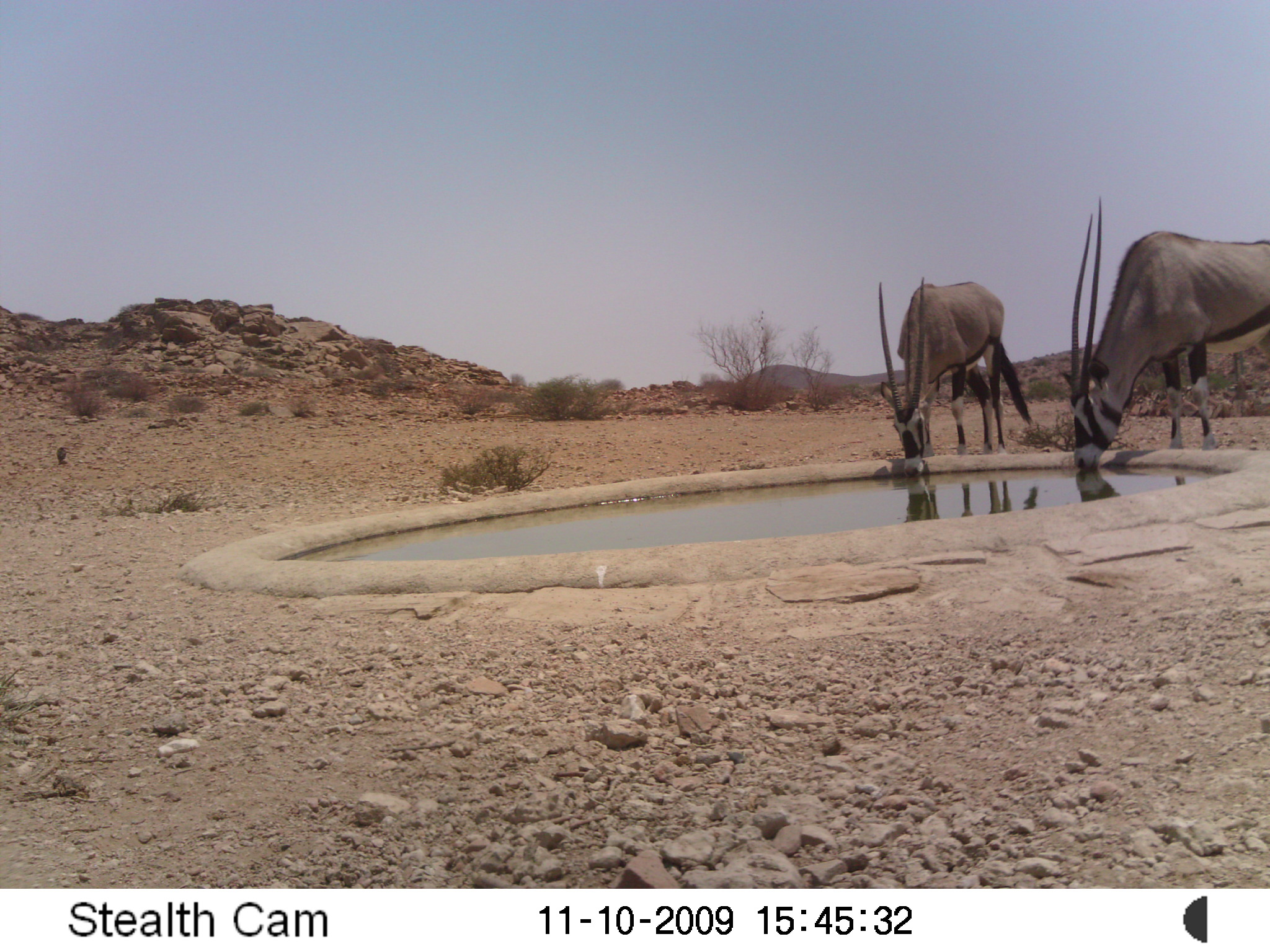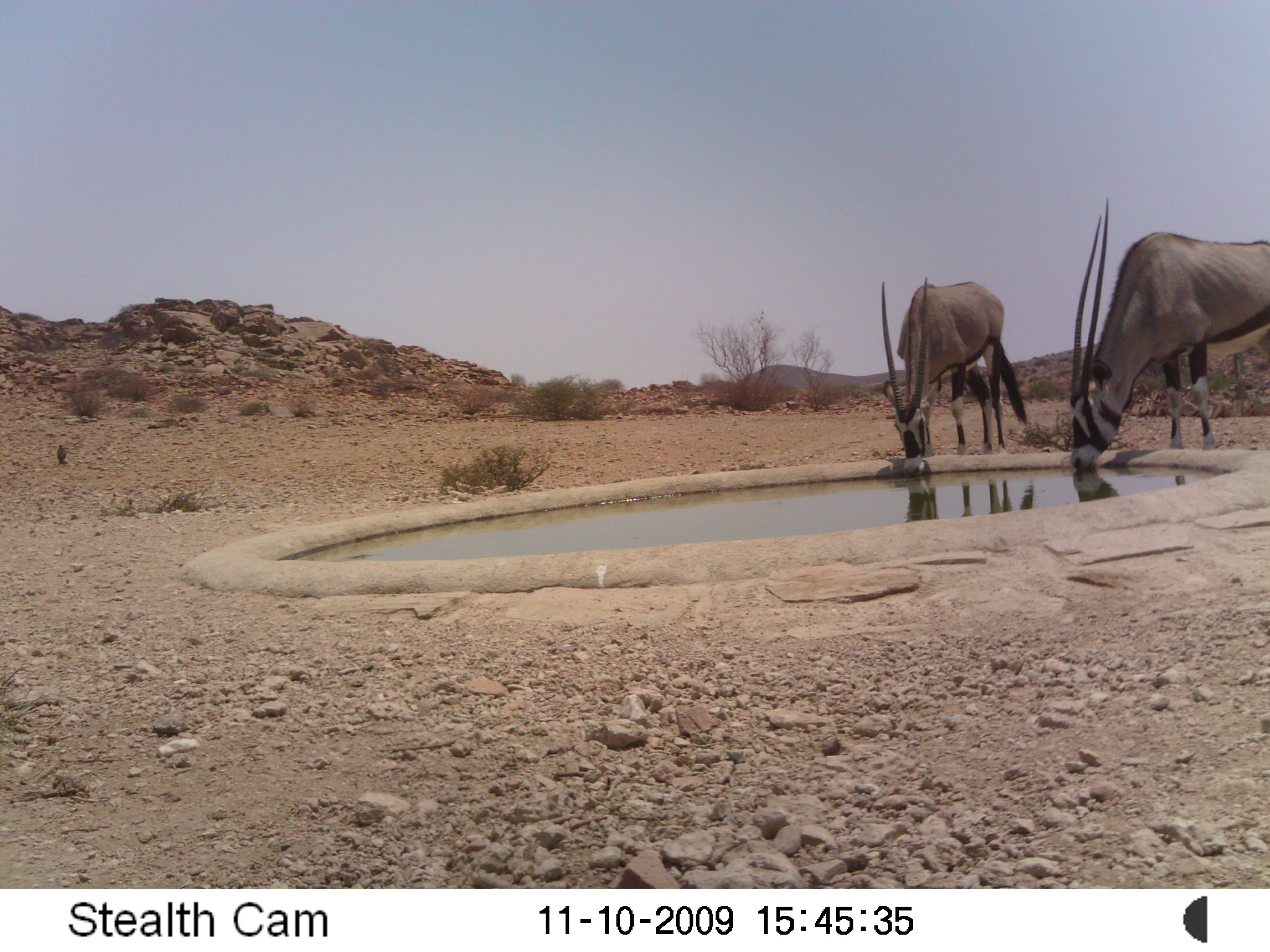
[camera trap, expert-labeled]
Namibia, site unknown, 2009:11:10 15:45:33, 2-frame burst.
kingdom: Animalia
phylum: Chordata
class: Mammalia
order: Artiodactyla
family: Bovidae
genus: Oryx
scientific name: Oryx gazella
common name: gemsbok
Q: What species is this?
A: Oryx gazella (gemsbok).